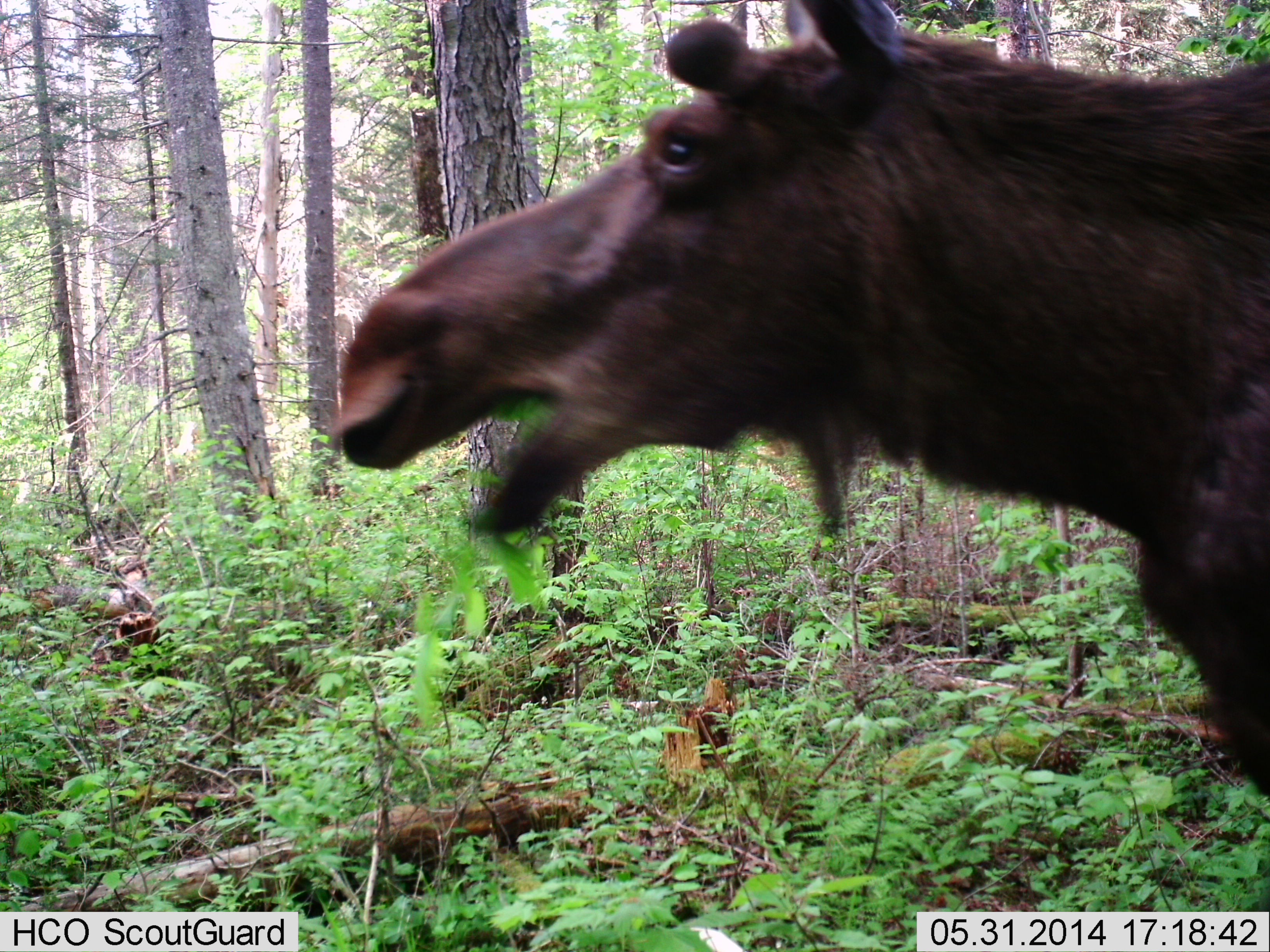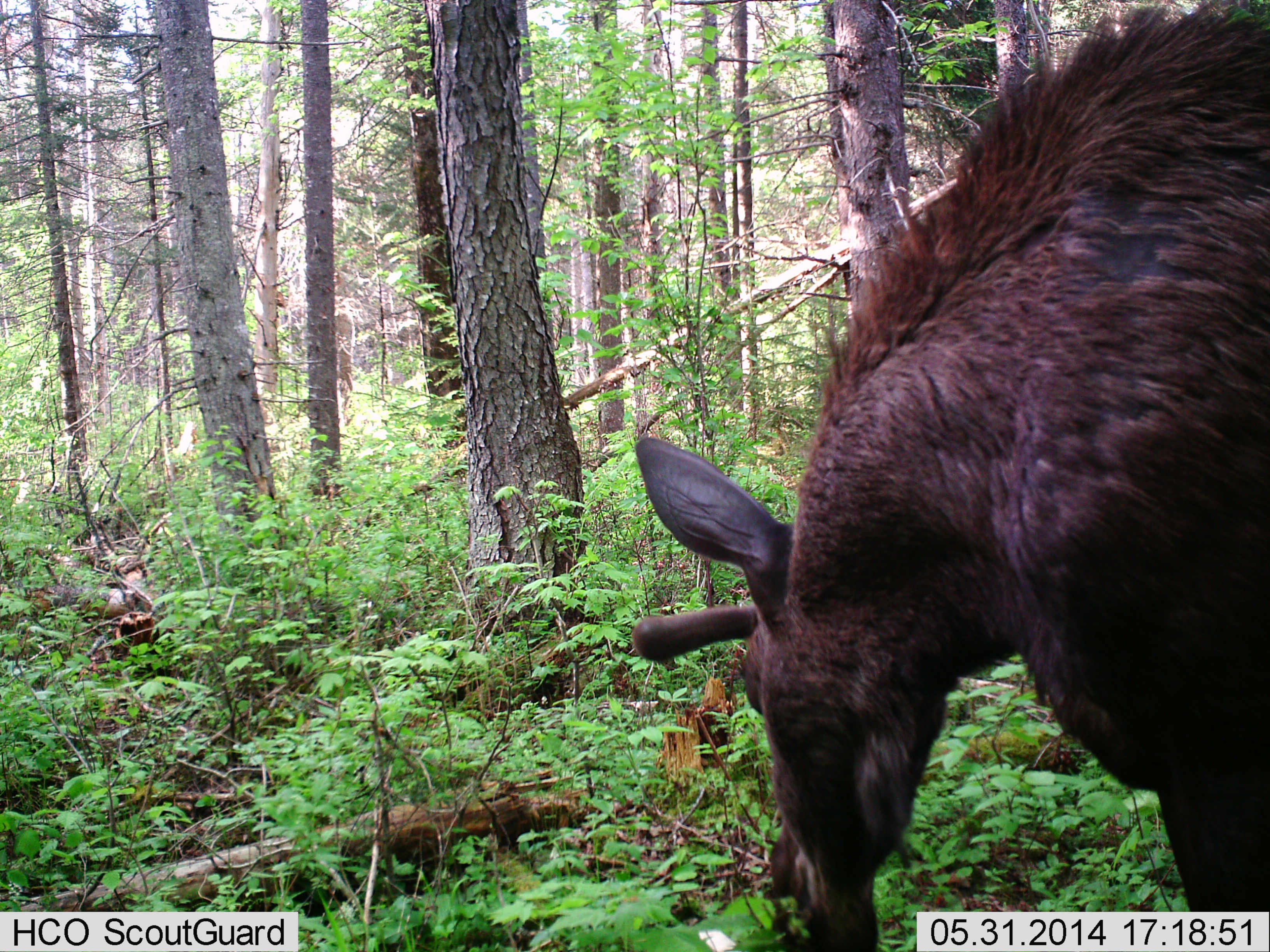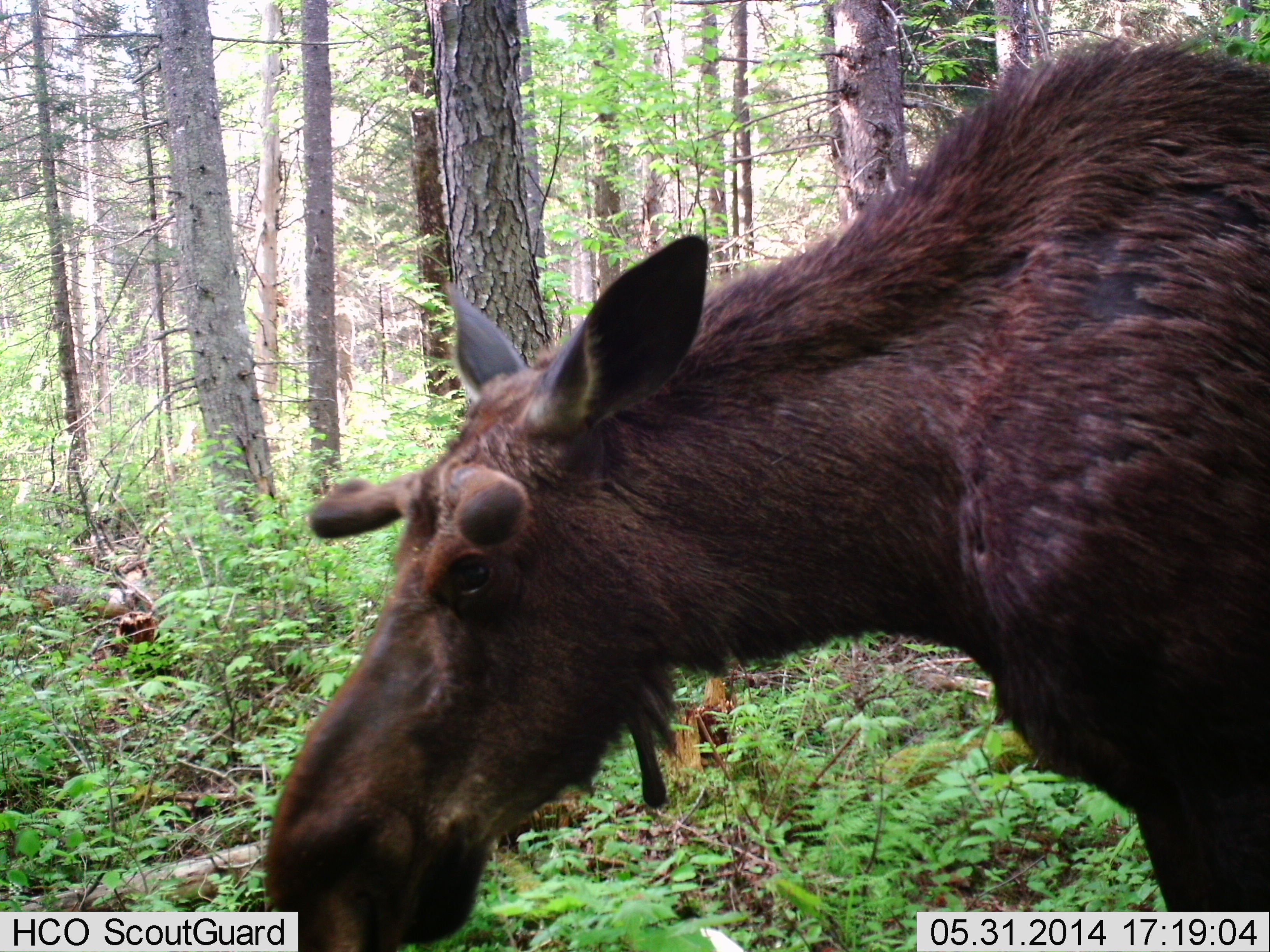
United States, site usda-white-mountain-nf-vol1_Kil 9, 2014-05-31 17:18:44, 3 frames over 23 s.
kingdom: Animalia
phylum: Chordata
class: Mammalia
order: Artiodactyla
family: Cervidae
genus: Alces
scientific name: Alces alces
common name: moose